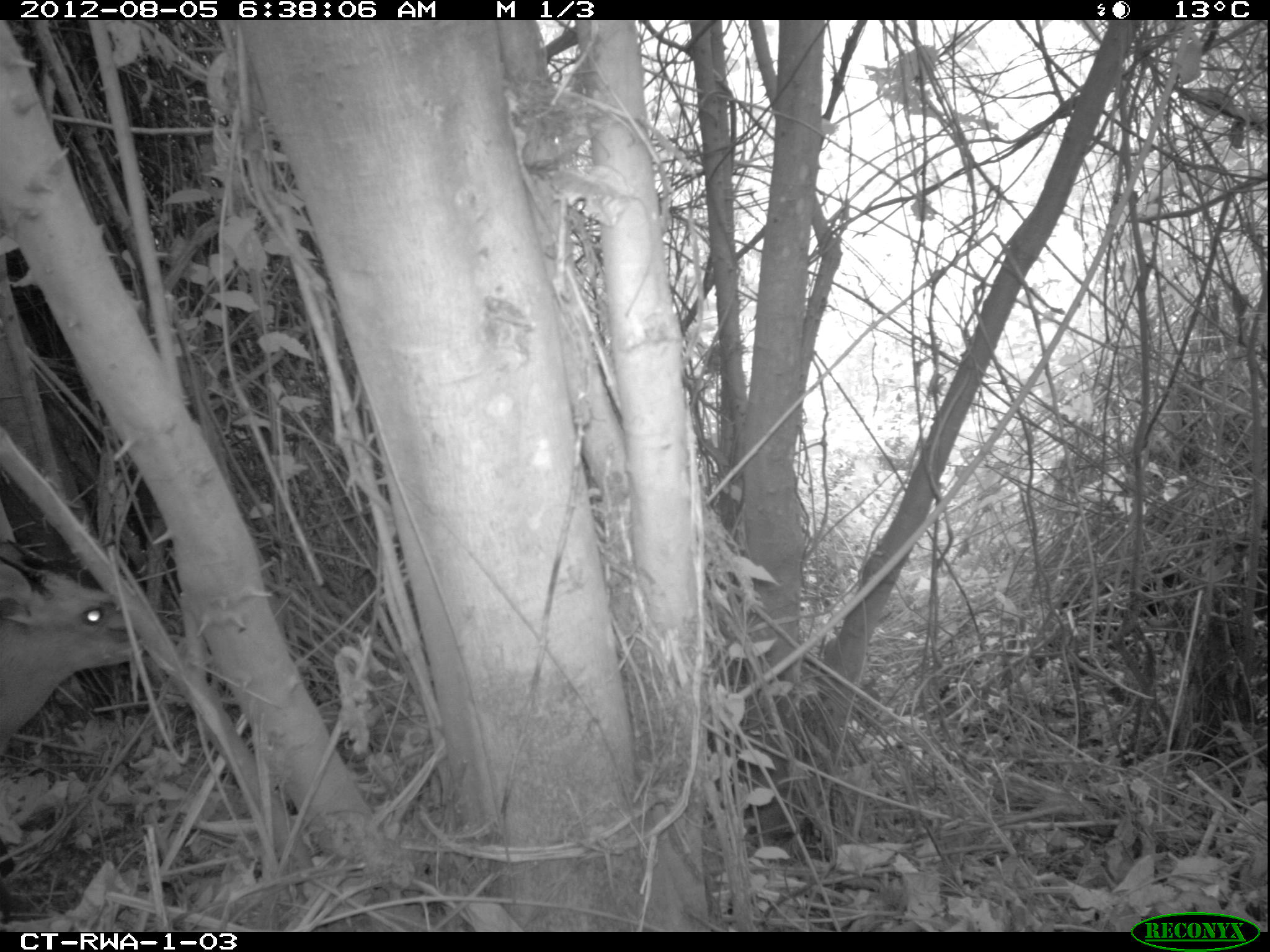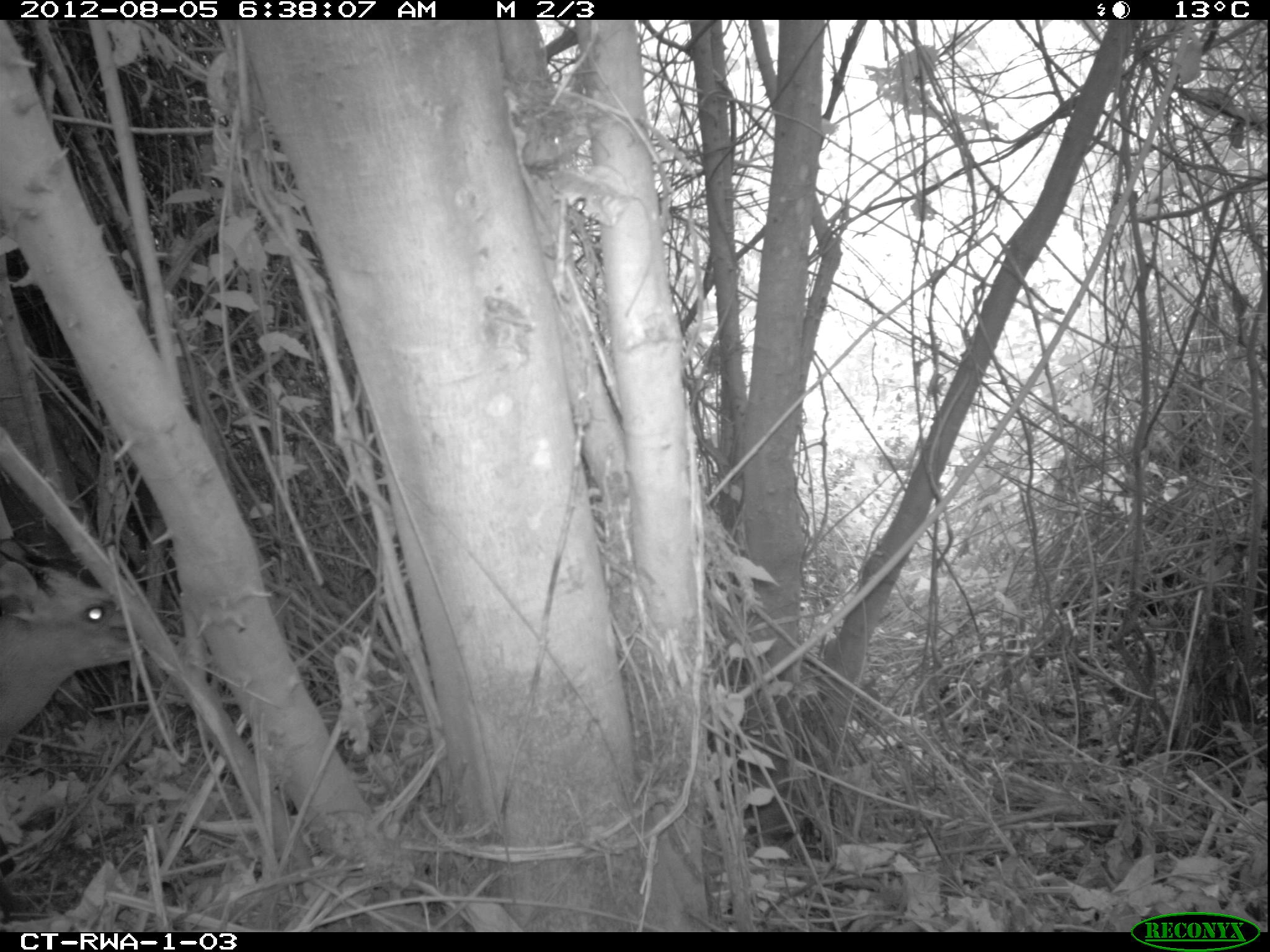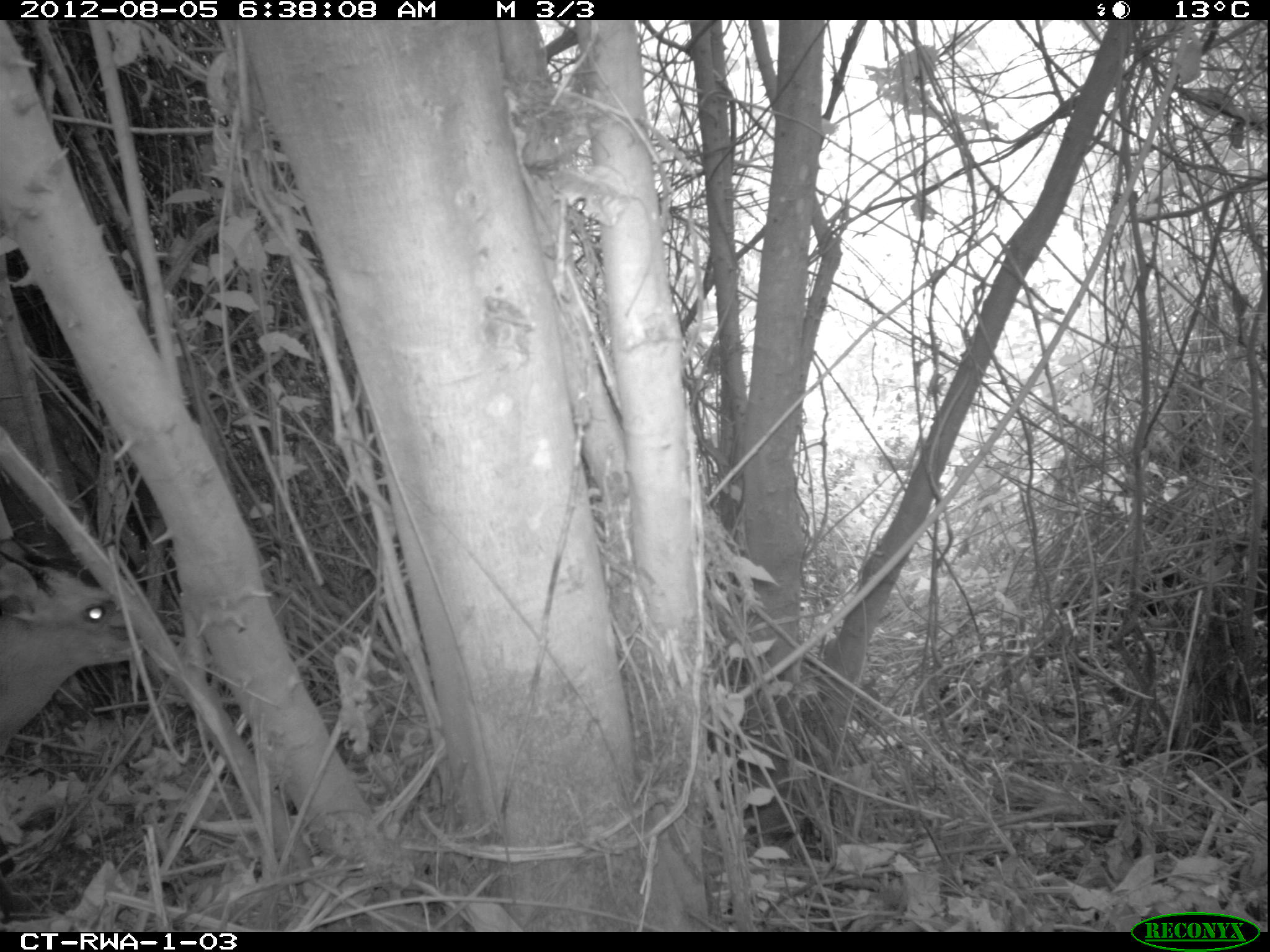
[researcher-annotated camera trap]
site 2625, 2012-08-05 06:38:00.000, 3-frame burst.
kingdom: Animalia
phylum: Chordata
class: Mammalia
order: Artiodactyla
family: Bovidae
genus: Cephalophus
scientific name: Cephalophus nigrifrons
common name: black-fronted duiker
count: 1